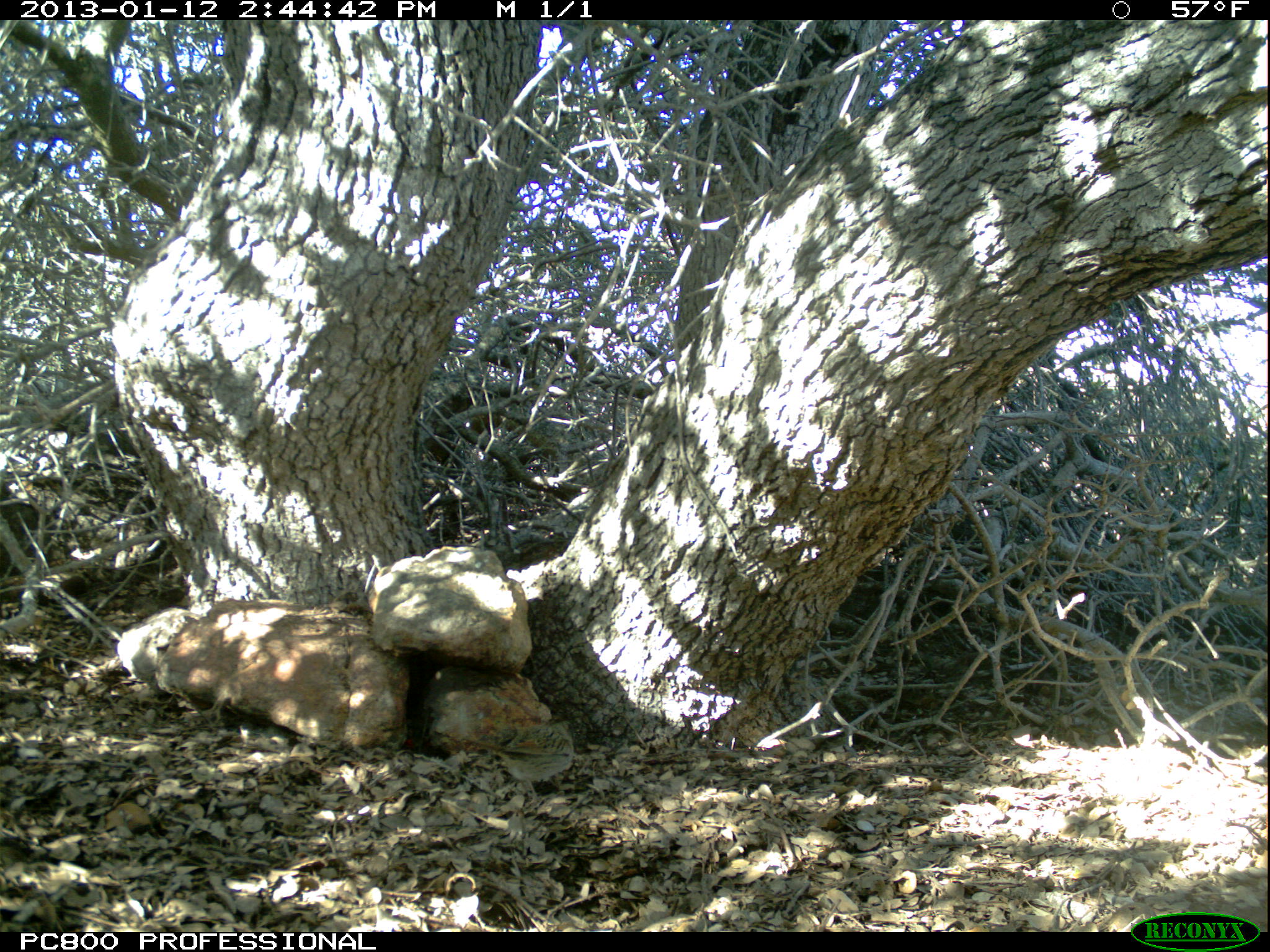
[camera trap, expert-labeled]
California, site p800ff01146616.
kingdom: Animalia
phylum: Chordata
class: Aves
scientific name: Aves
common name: bird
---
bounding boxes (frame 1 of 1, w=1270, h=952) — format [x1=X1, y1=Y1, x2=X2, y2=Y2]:
bird: [x1=468, y1=718, x2=575, y2=800]